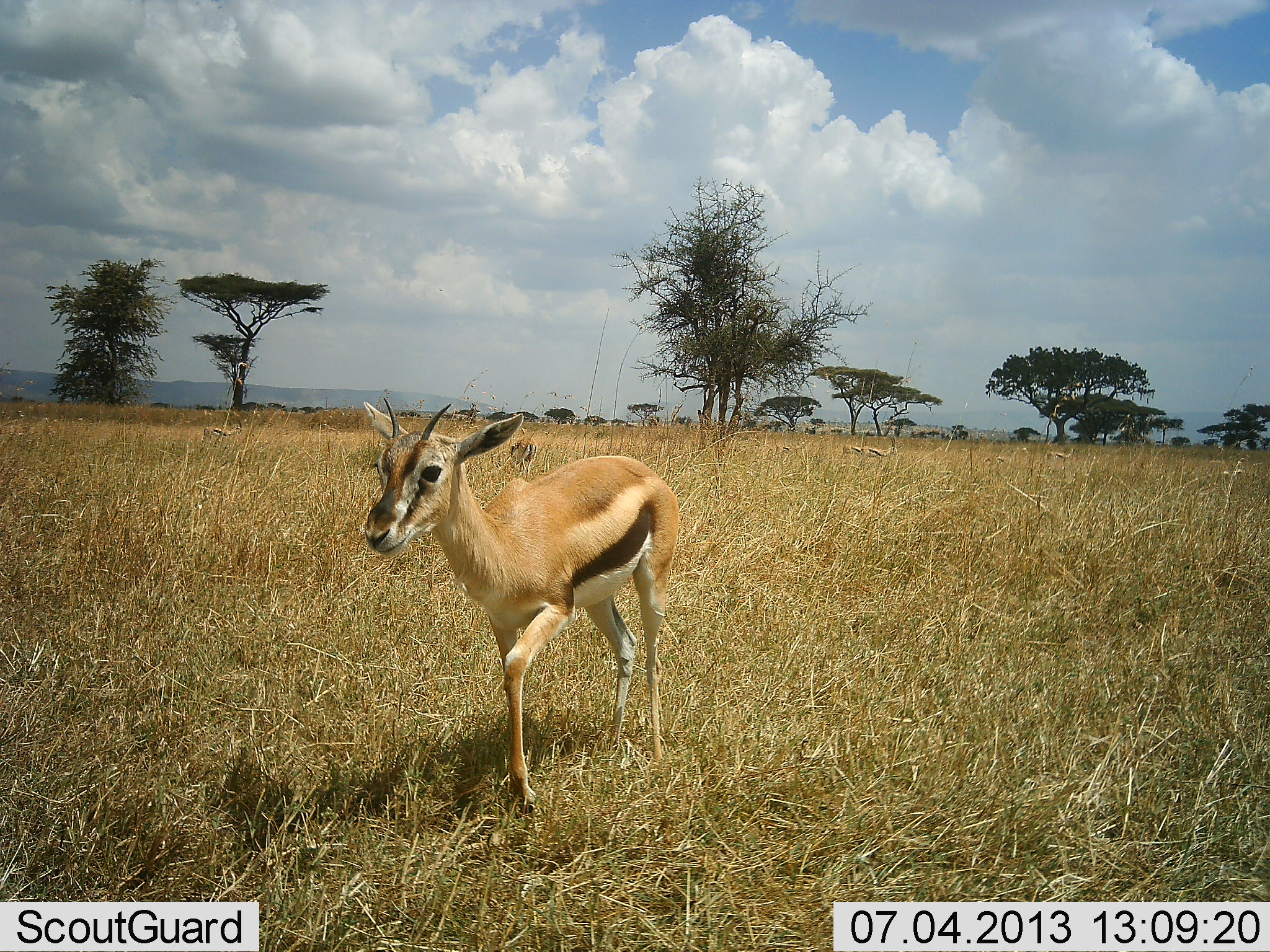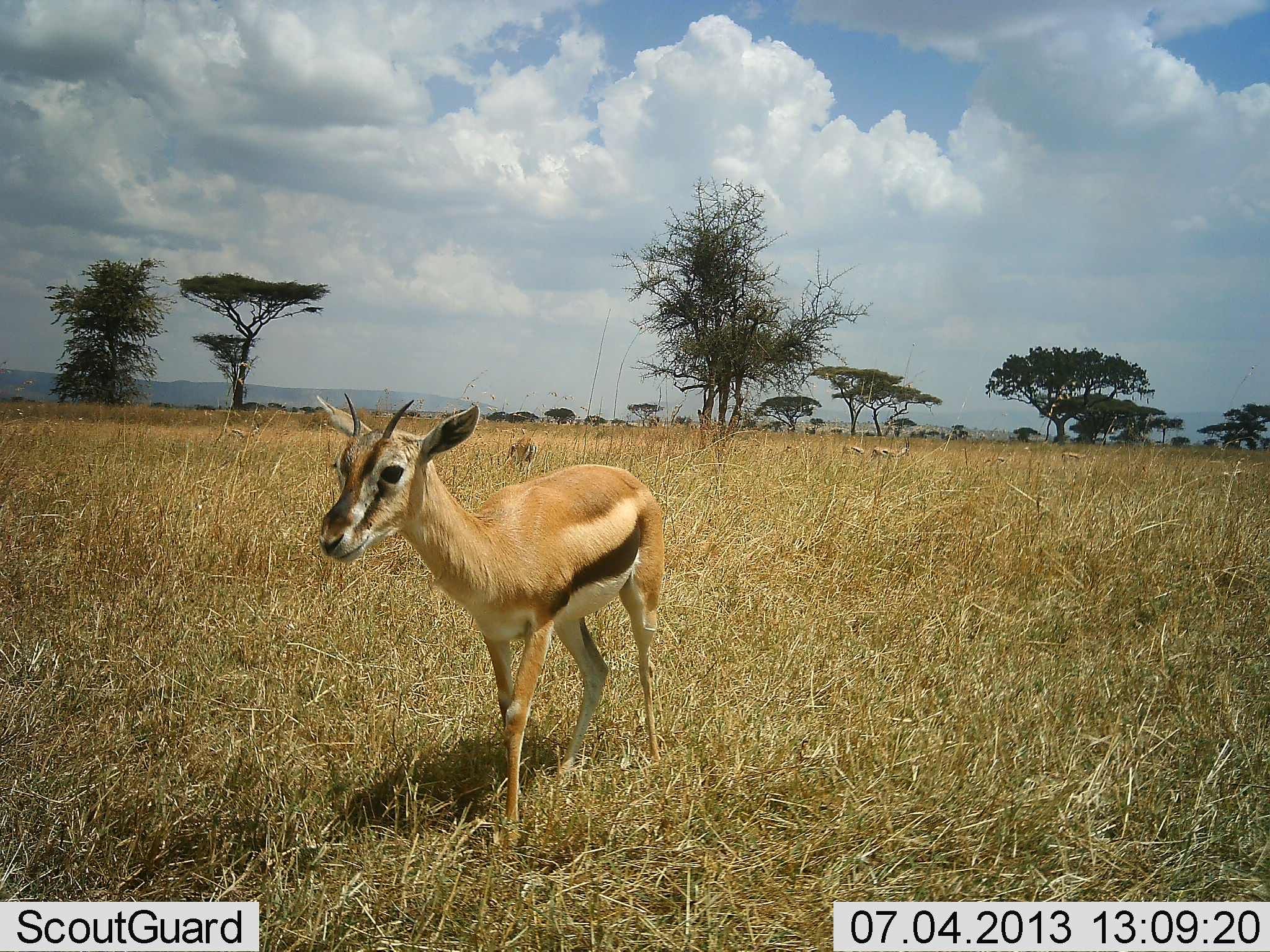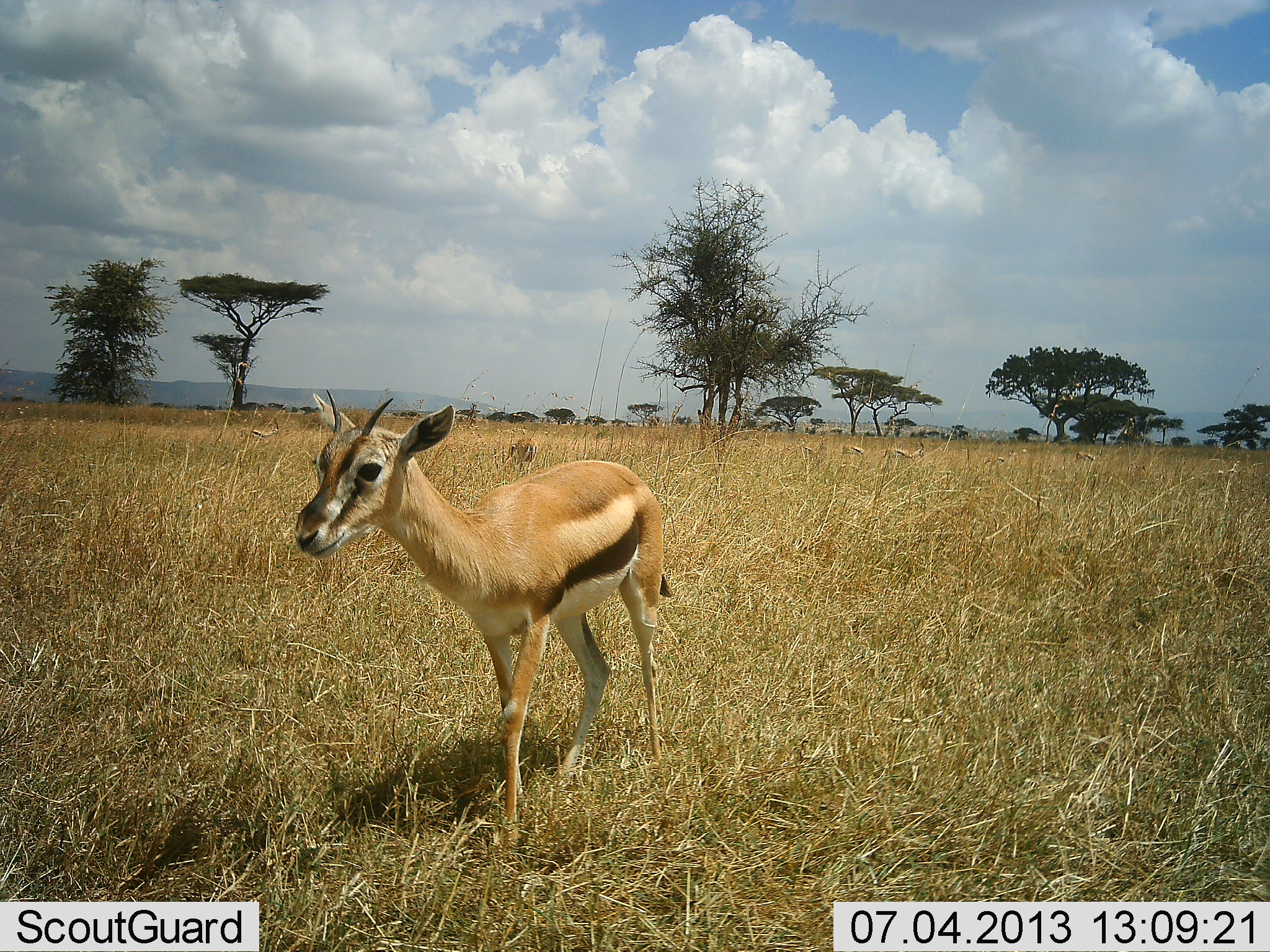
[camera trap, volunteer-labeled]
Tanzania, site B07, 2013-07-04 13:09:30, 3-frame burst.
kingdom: Animalia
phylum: Chordata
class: Mammalia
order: Artiodactyla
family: Bovidae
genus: Eudorcas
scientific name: Eudorcas thomsonii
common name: thomson's gazelle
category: gazellethomsons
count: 4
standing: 80%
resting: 10%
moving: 60%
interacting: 0%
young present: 0%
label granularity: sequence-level